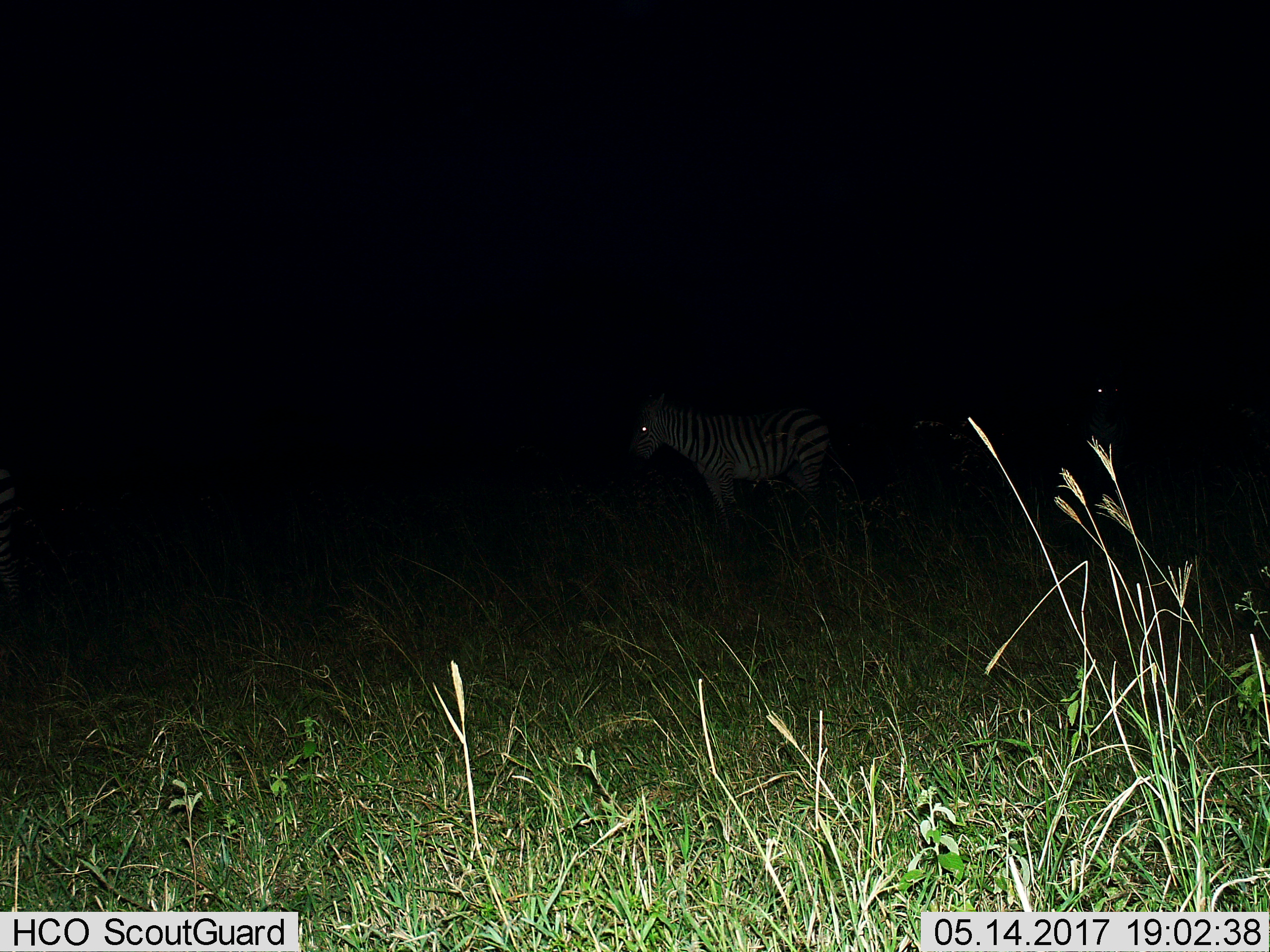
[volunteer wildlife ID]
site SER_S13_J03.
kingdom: Animalia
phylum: Chordata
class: Mammalia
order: Perissodactyla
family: Equidae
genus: Equus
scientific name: Equus quagga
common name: plains zebra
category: zebraplains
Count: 1.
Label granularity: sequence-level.